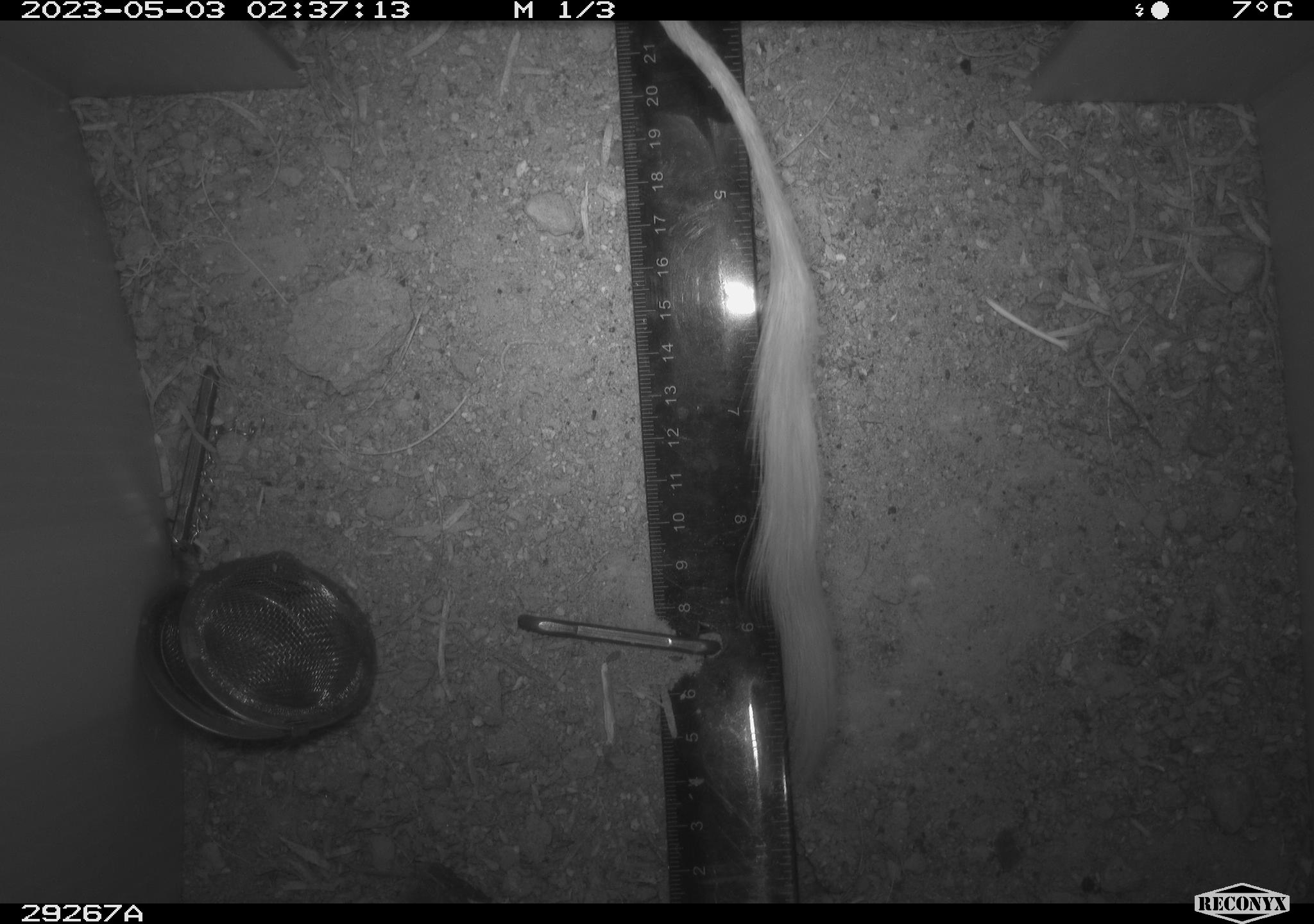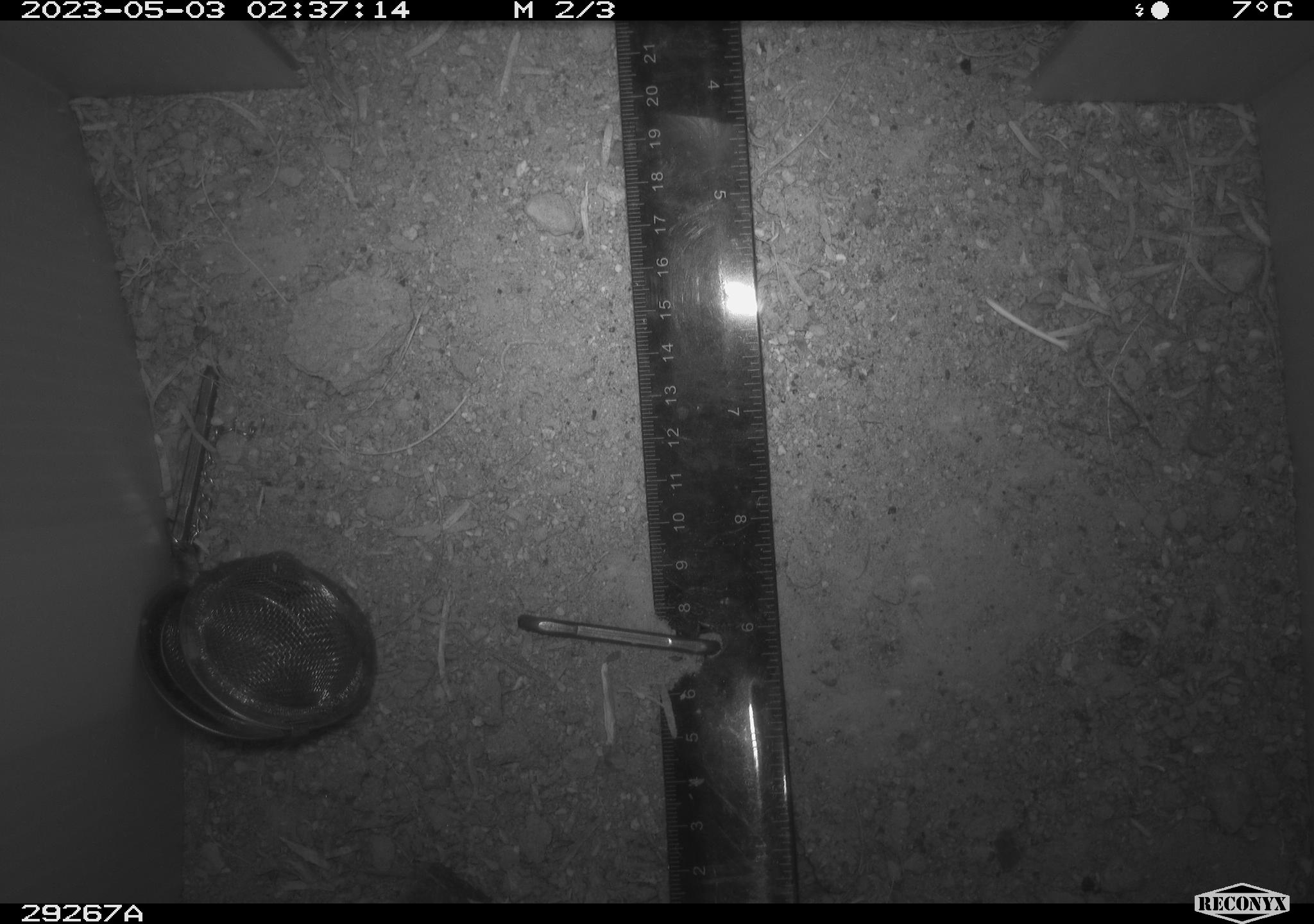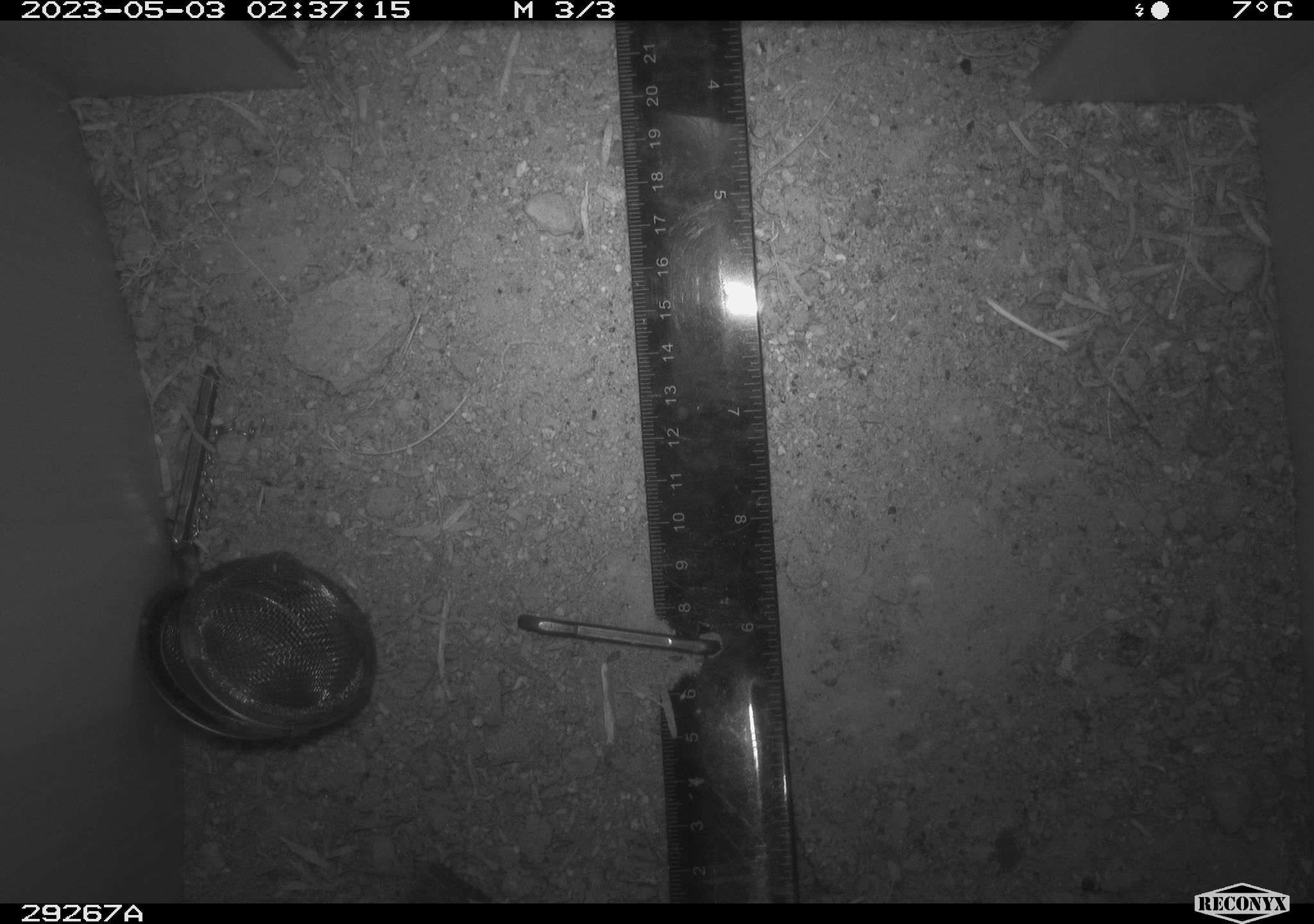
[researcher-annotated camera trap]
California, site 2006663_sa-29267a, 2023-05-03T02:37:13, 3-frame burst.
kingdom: Animalia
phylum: Chordata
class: Mammalia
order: Rodentia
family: Heteromyidae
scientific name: Heteromyidae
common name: kangaroo rats and pocket mice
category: heteromyidae family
Heteromyidae family (kangaroo rats and pocket mice) (Heteromyidae).